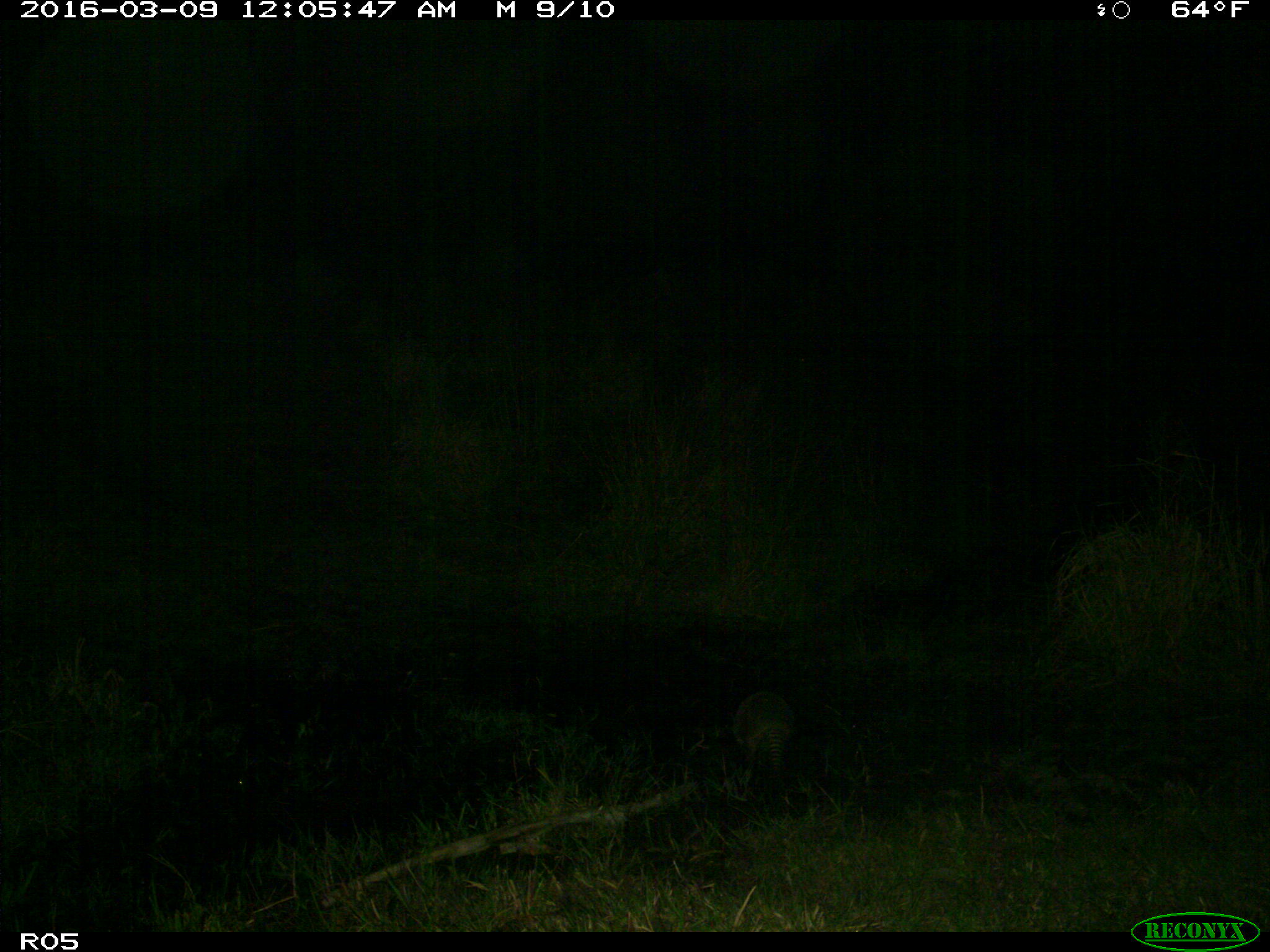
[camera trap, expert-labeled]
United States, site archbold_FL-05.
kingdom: Animalia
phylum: Chordata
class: Mammalia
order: Cingulata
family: Dasypodidae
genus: Dasypus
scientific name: Dasypus novemcinctus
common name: nine-banded armadillo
Dasypus novemcinctus (nine-banded armadillo).